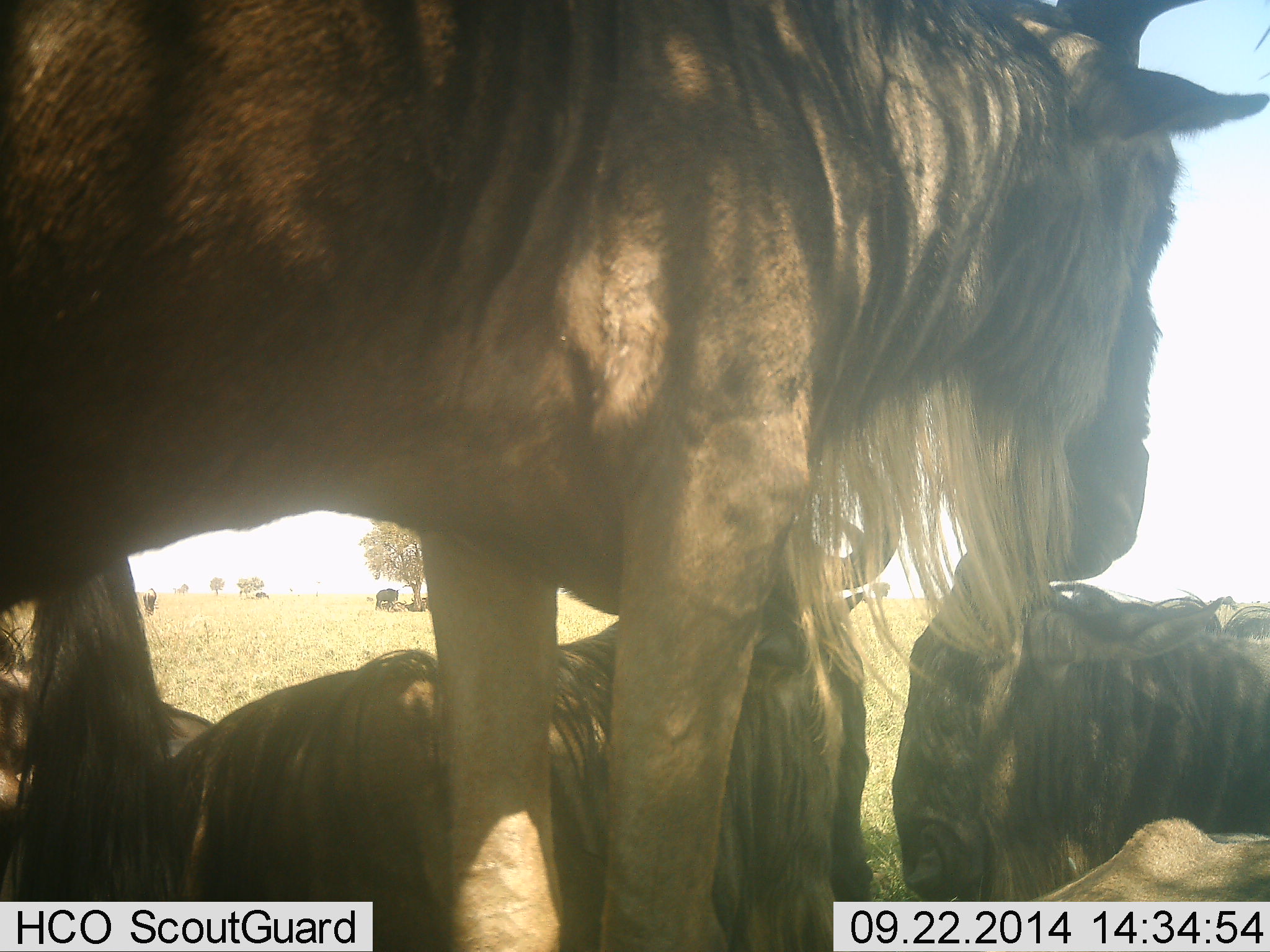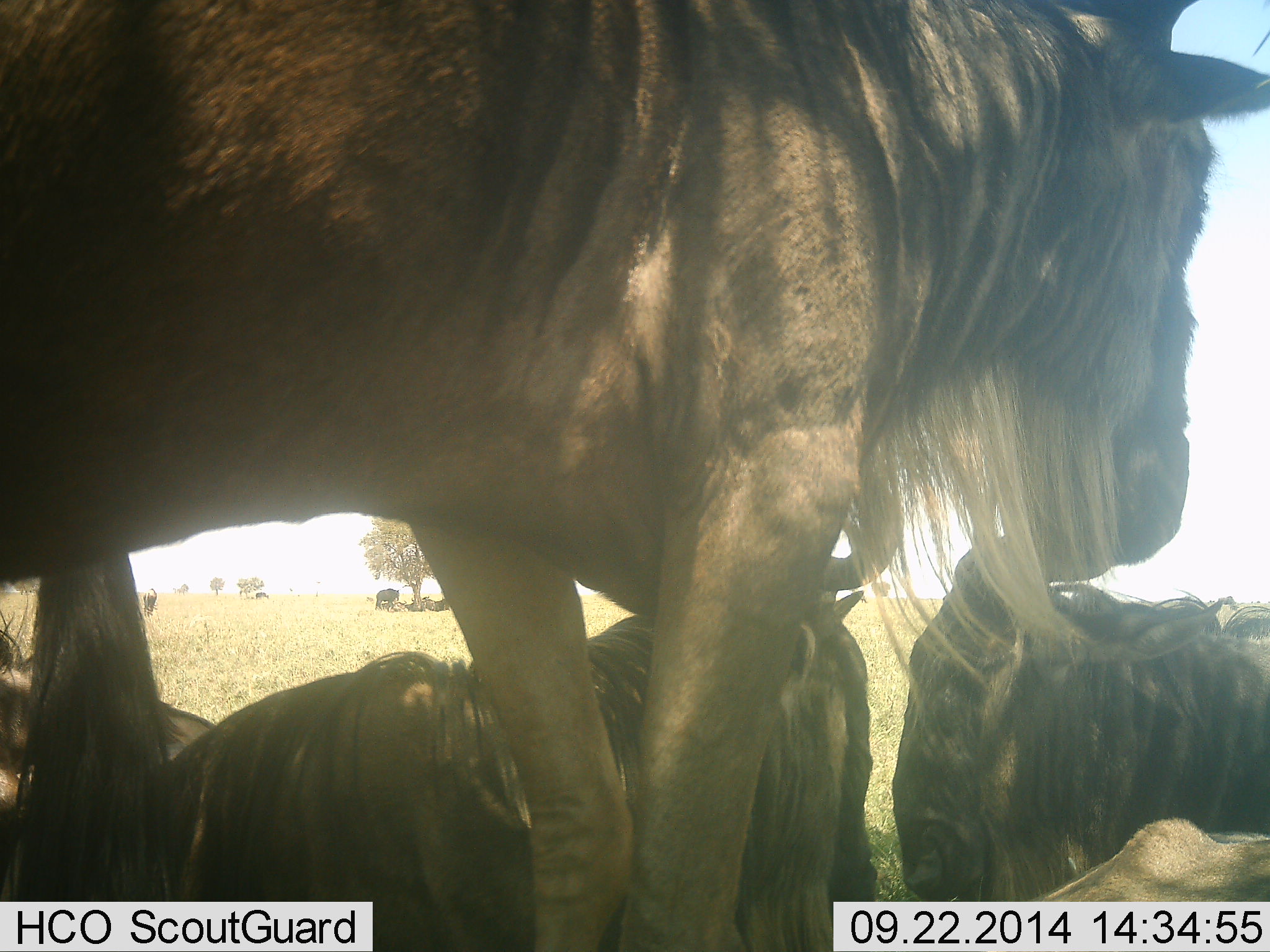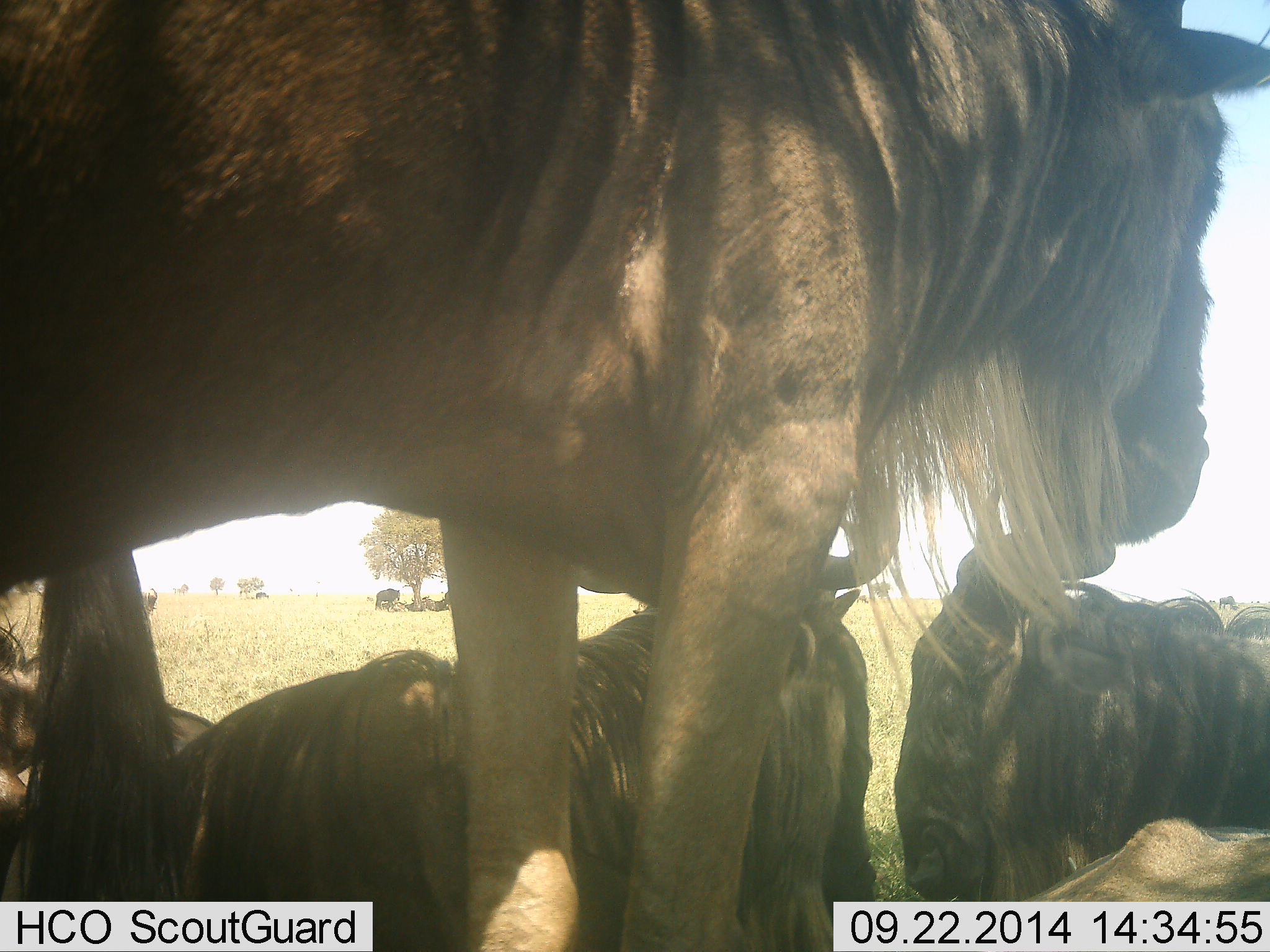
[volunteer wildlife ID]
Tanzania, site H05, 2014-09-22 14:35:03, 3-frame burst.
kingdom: Animalia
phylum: Chordata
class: Mammalia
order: Artiodactyla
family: Bovidae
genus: Connochaetes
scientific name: Connochaetes taurinus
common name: blue wildebeest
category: wildebeest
Wildebeest (blue wildebeest) (Connochaetes taurinus), count 5. Behavior (volunteer vote fractions): standing 80%, resting 90%, moving 10%, interacting 10%. Young present (vote fraction): 0%. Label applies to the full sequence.